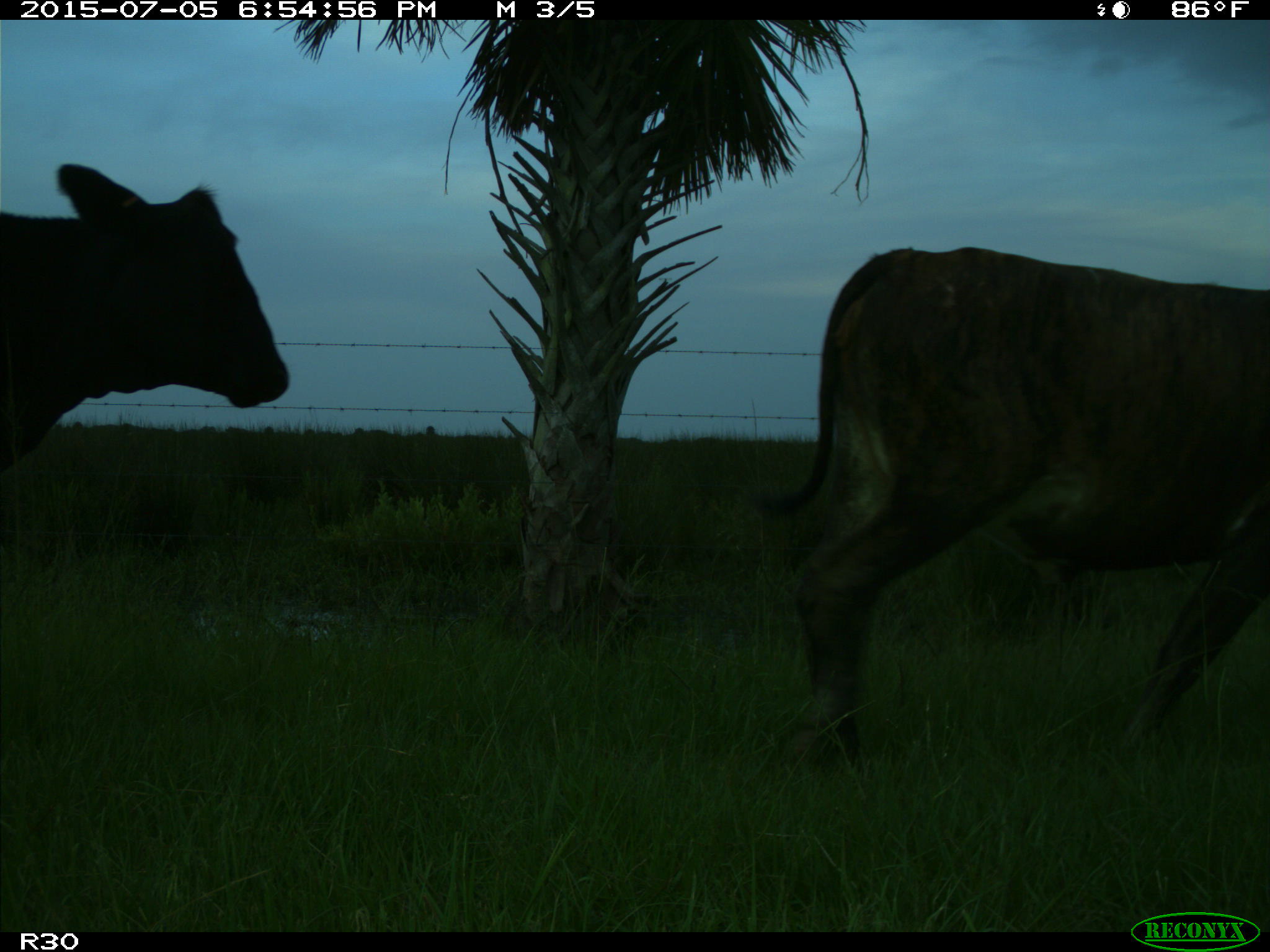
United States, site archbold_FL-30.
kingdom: Animalia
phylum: Chordata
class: Mammalia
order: Artiodactyla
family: Bovidae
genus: Bos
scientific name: Bos taurus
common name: domestic cow